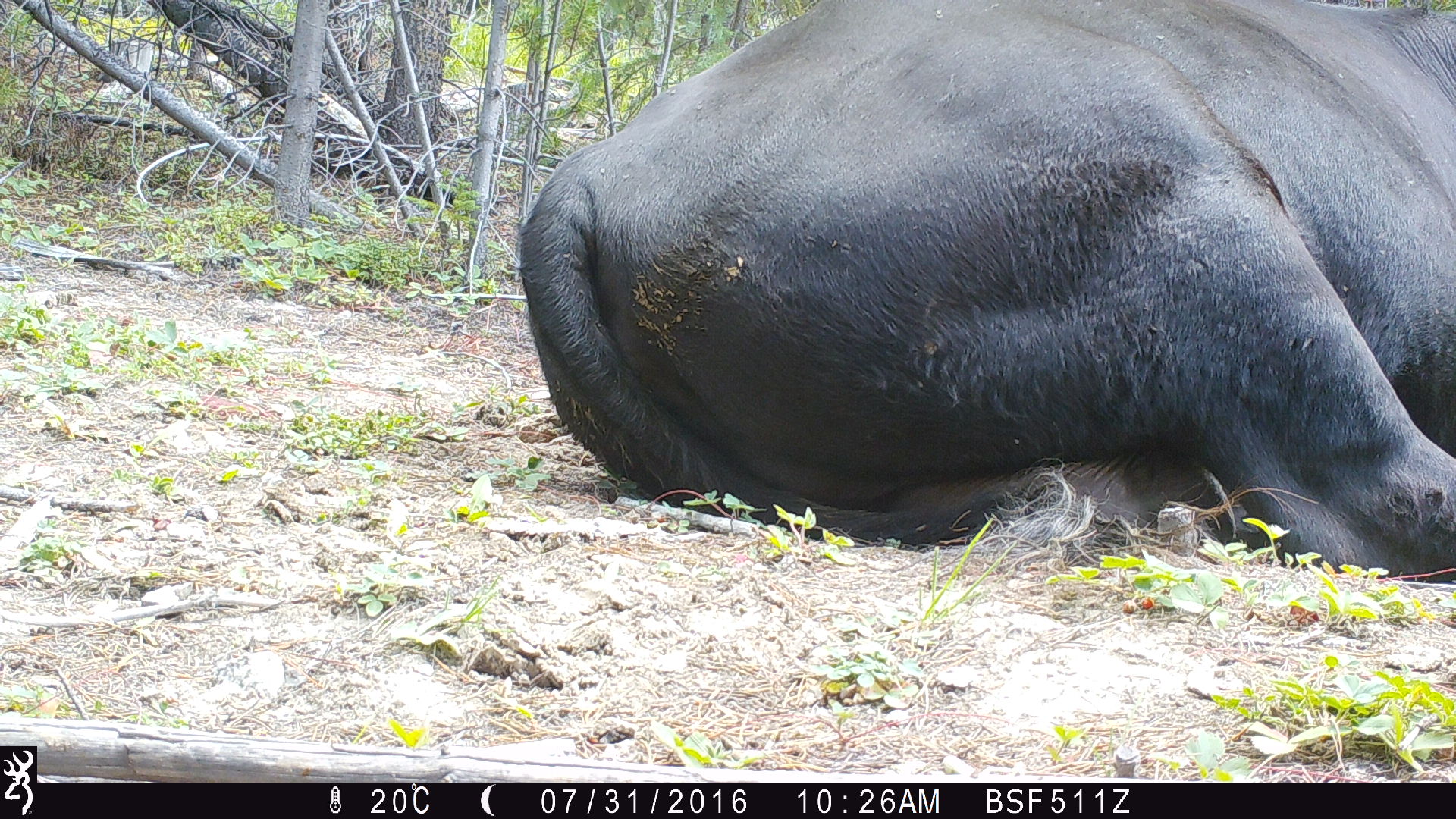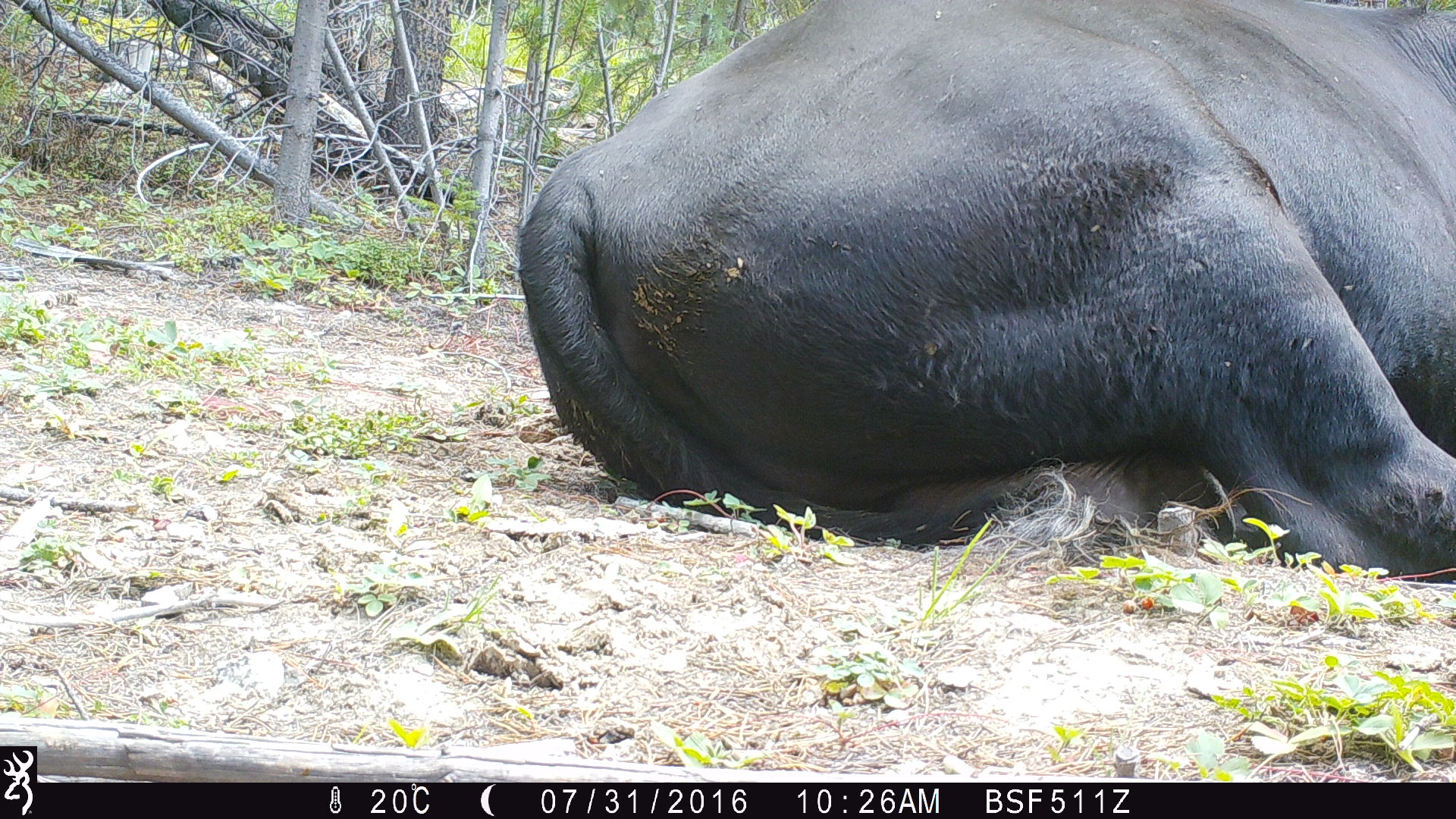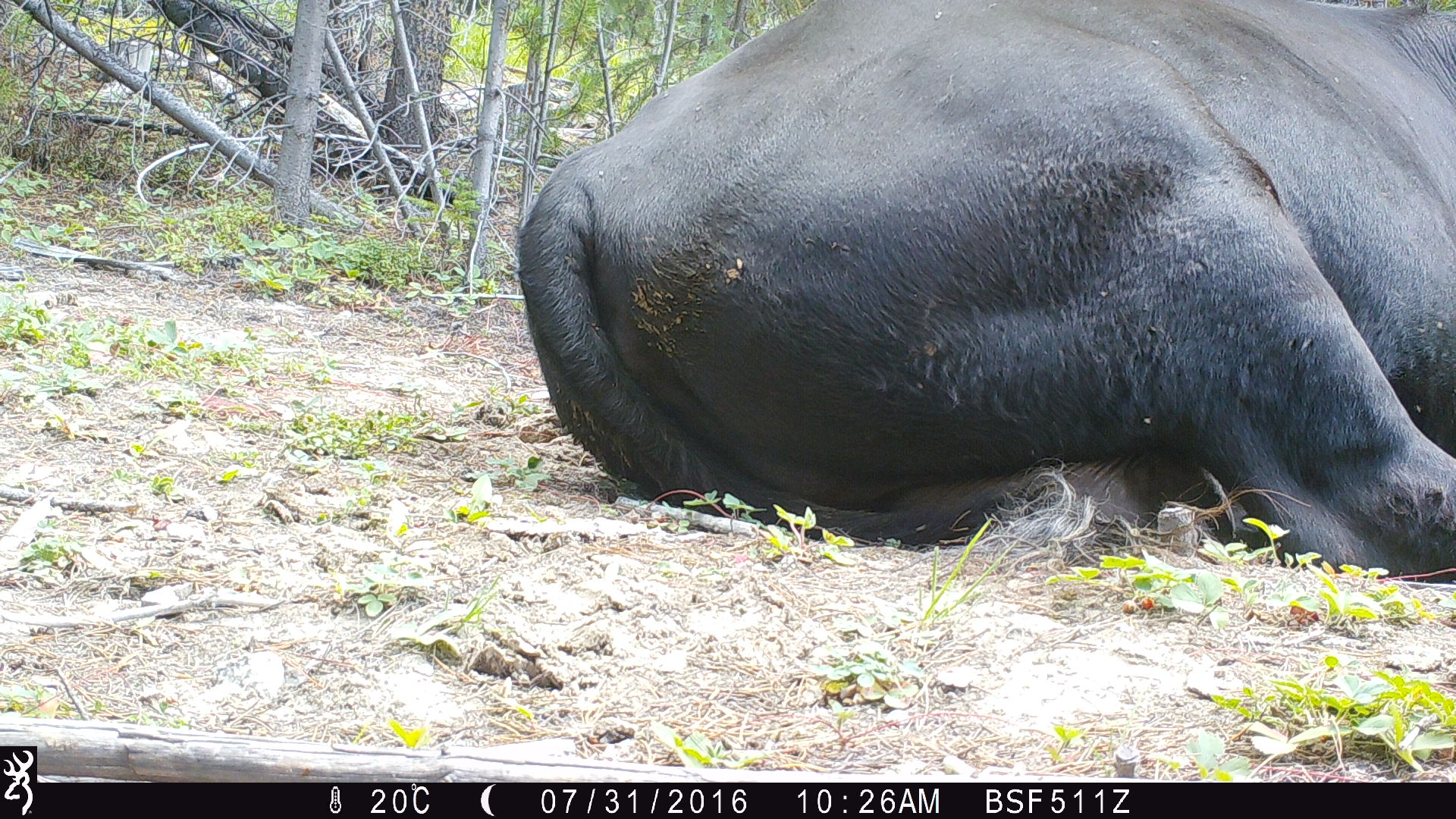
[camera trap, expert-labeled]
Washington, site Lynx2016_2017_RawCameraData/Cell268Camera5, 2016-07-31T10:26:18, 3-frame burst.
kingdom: Animalia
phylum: Chordata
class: Mammalia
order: Artiodactyla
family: Bovidae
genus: Bos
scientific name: Bos taurus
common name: domestic cattle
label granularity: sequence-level